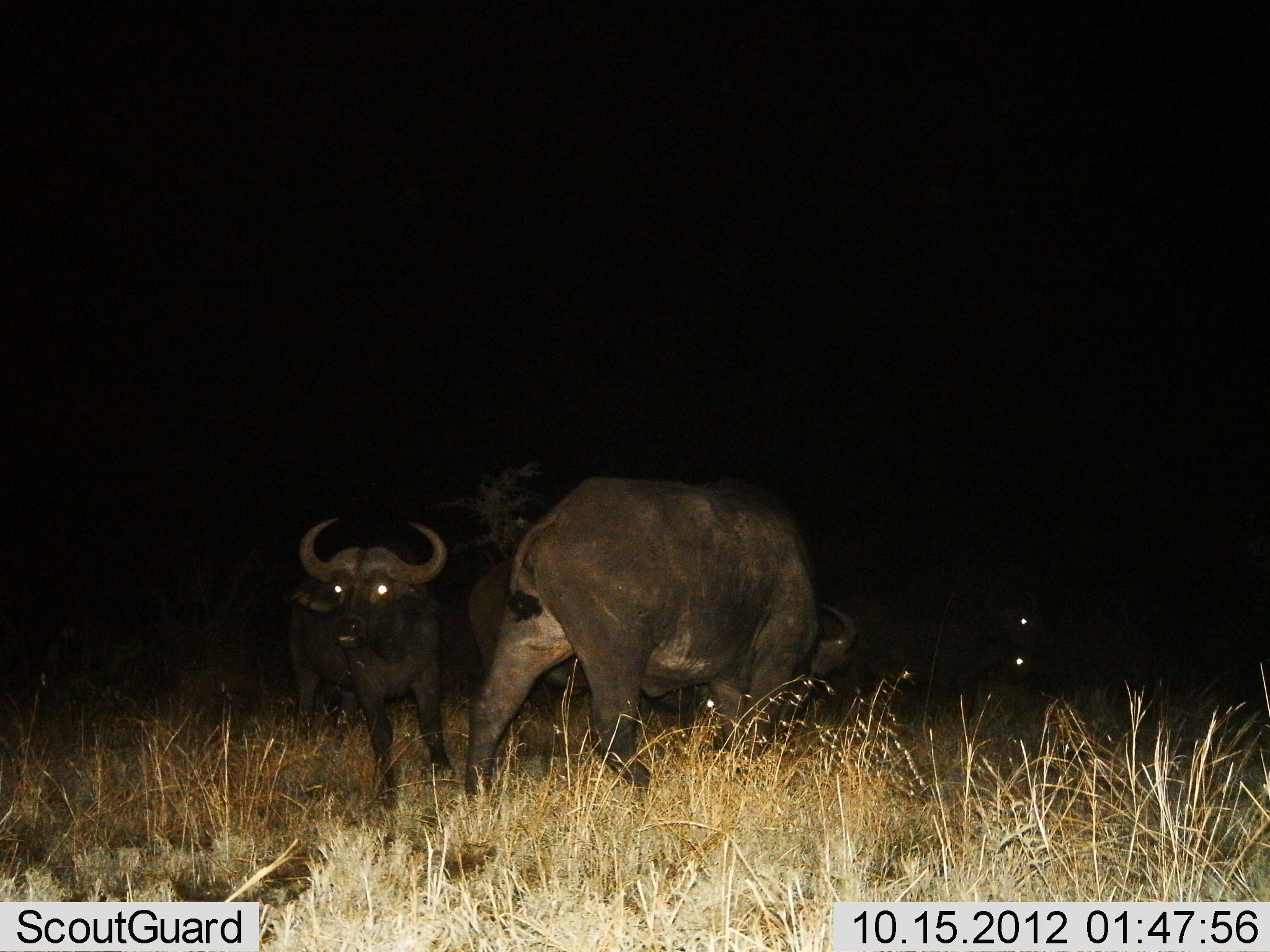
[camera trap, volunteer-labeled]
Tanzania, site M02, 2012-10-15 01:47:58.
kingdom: Animalia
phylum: Chordata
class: Mammalia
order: Artiodactyla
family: Bovidae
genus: Syncerus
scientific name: Syncerus caffer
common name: cape buffalo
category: buffalo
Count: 5.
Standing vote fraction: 100%.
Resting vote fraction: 10%.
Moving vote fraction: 10%.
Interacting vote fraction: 0%.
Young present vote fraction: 20%.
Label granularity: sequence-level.